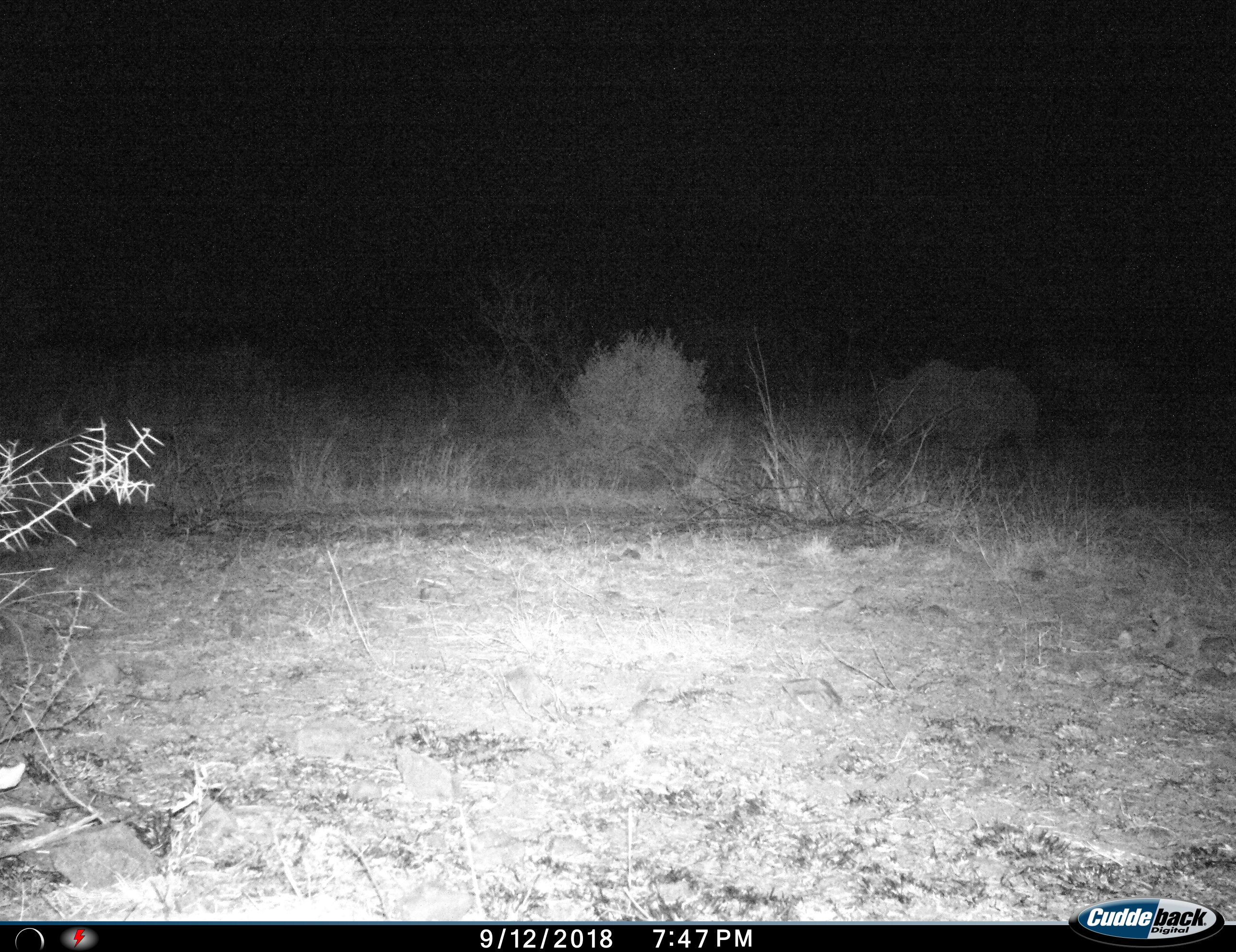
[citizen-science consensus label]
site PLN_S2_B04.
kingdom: Animalia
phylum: Chordata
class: Mammalia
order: Perissodactyla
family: Rhinocerotidae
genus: Ceratotherium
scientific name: Ceratotherium simum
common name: white rhinoceros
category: rhinoceroswhite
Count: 1.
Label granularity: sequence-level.